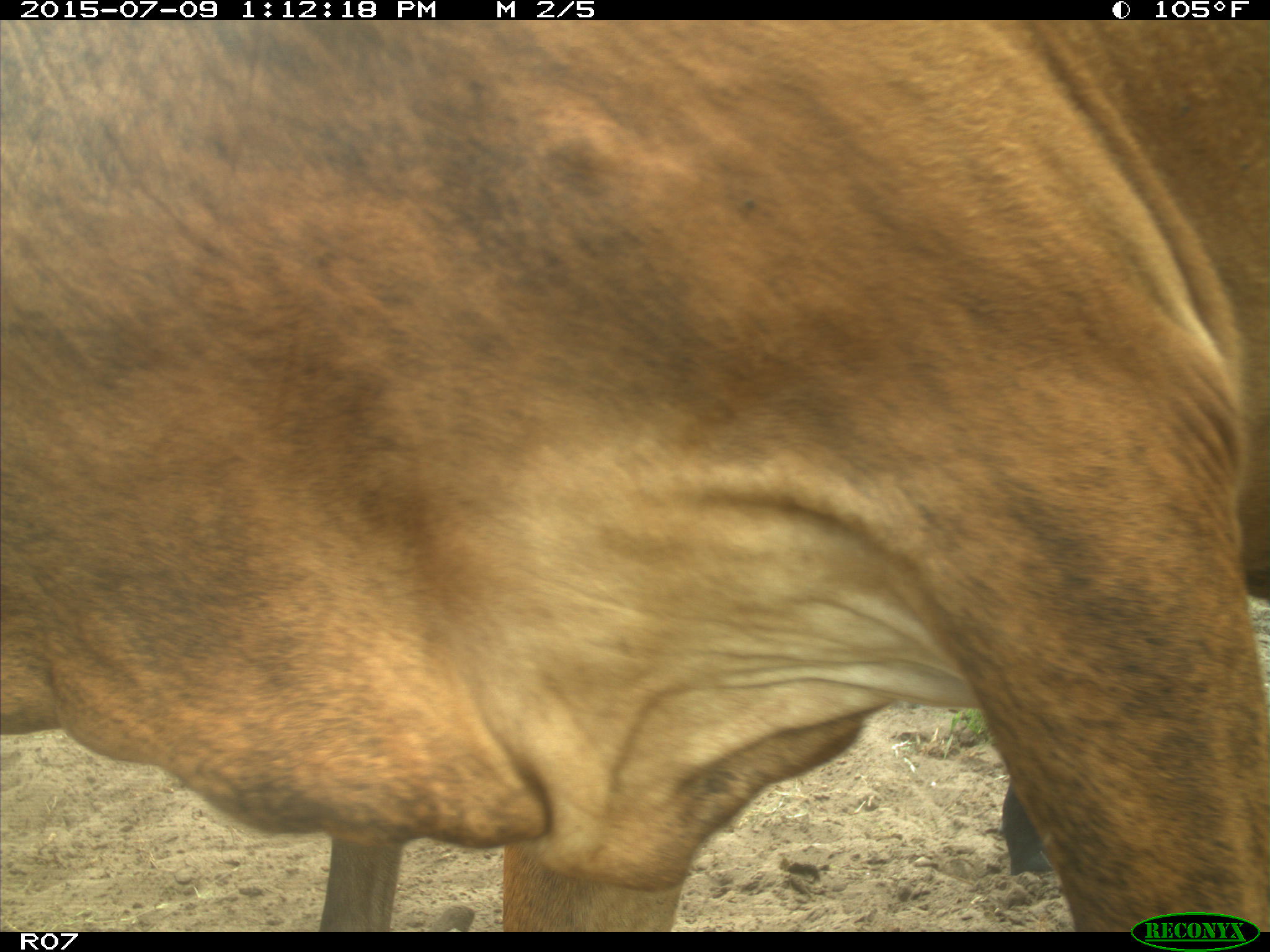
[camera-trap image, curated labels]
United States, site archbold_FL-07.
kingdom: Animalia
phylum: Chordata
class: Mammalia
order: Artiodactyla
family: Bovidae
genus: Bos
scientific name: Bos taurus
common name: domestic cow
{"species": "Bos taurus (domestic cow)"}